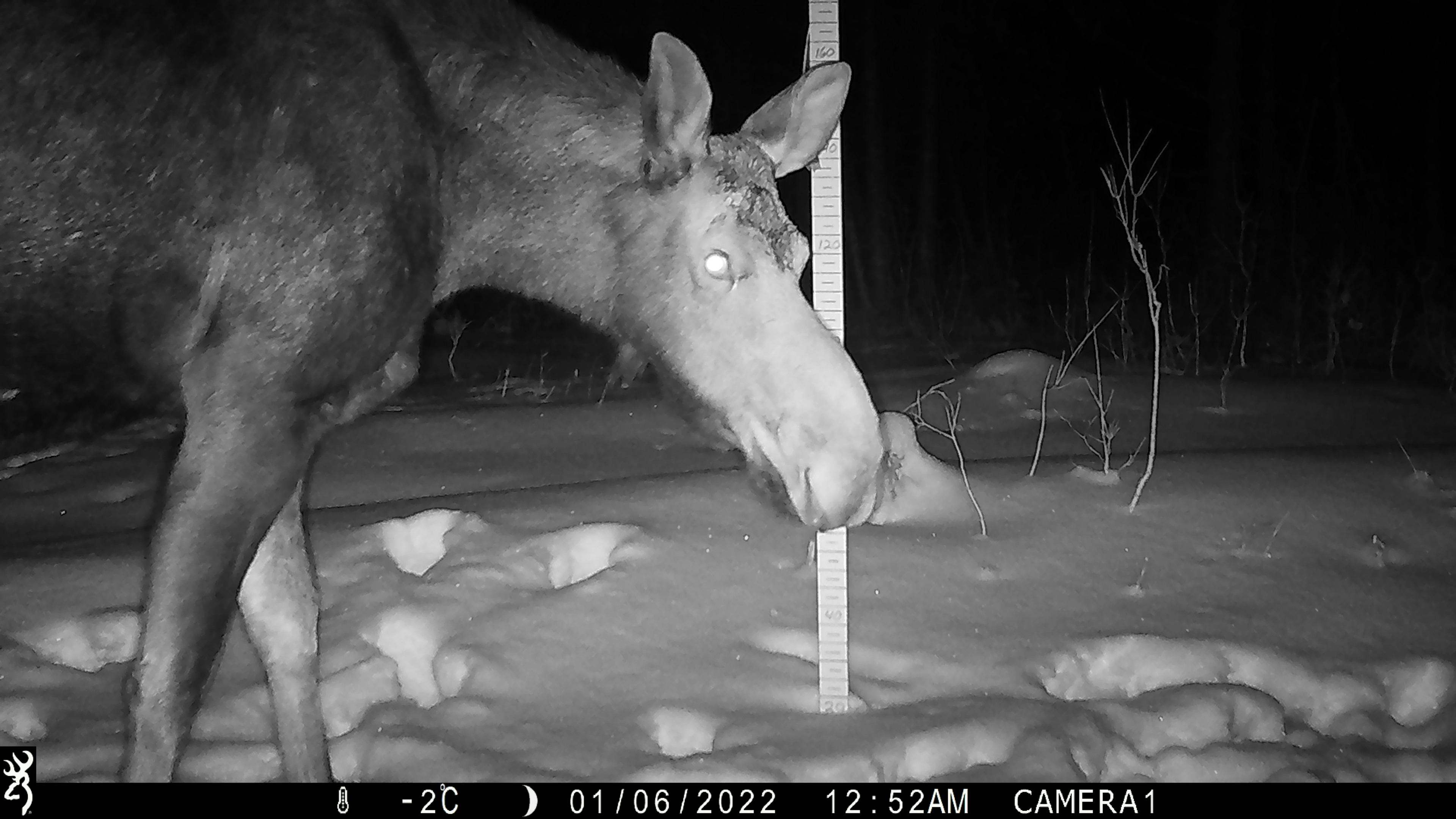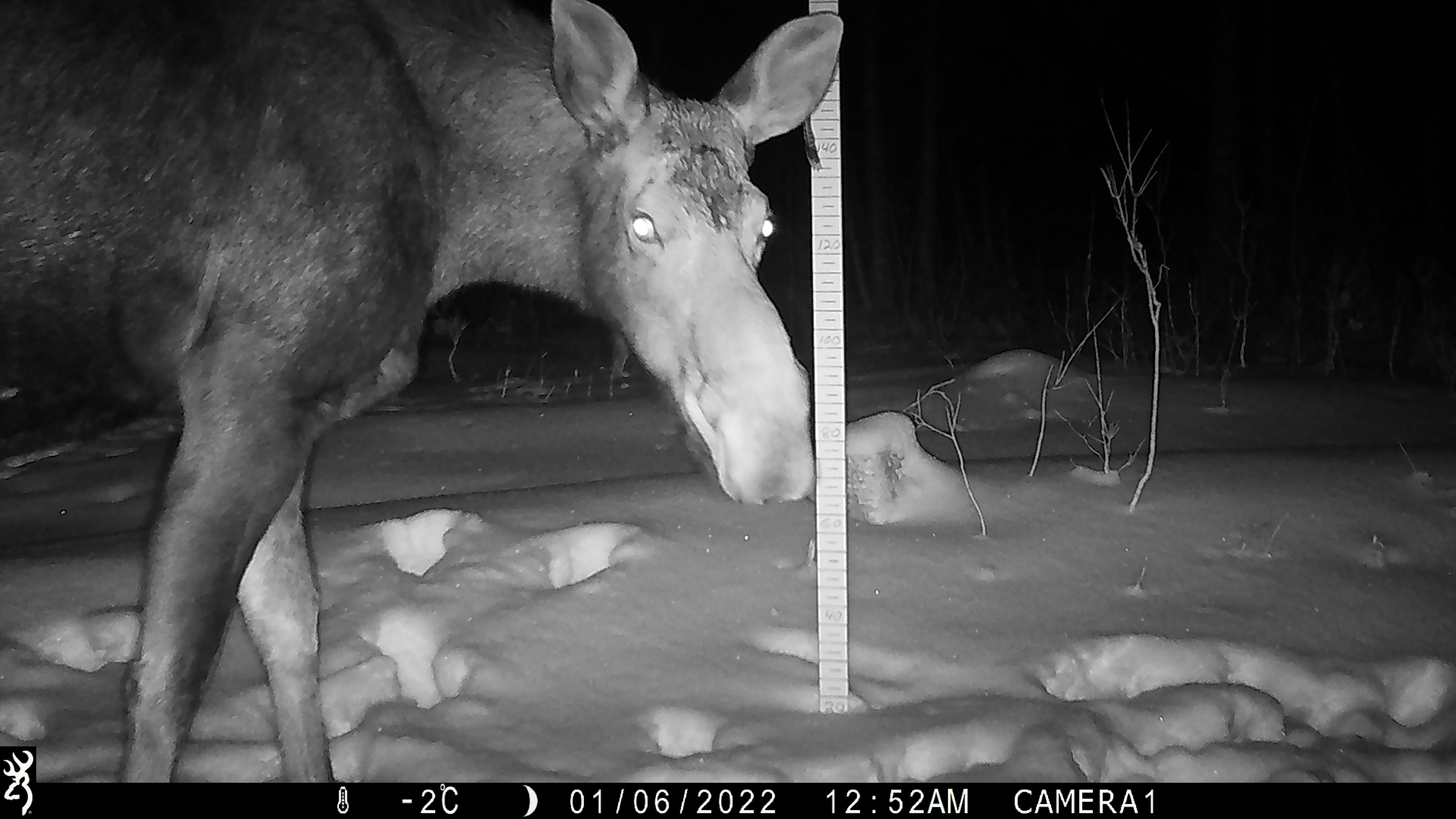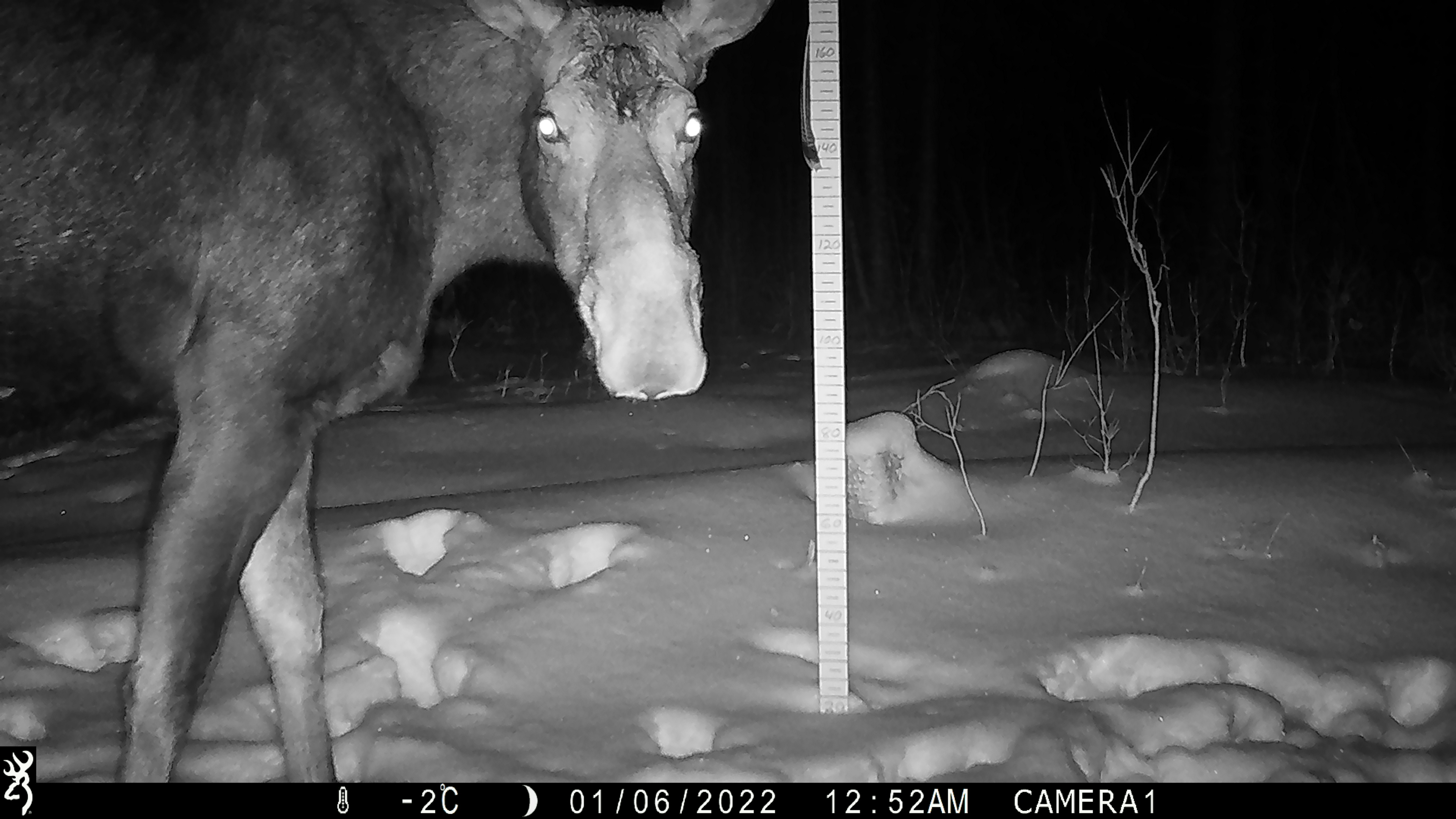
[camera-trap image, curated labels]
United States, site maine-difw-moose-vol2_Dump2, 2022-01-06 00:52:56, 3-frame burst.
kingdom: Animalia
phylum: Chordata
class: Mammalia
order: Artiodactyla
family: Cervidae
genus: Alces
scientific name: Alces alces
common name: moose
Moose (Alces alces).